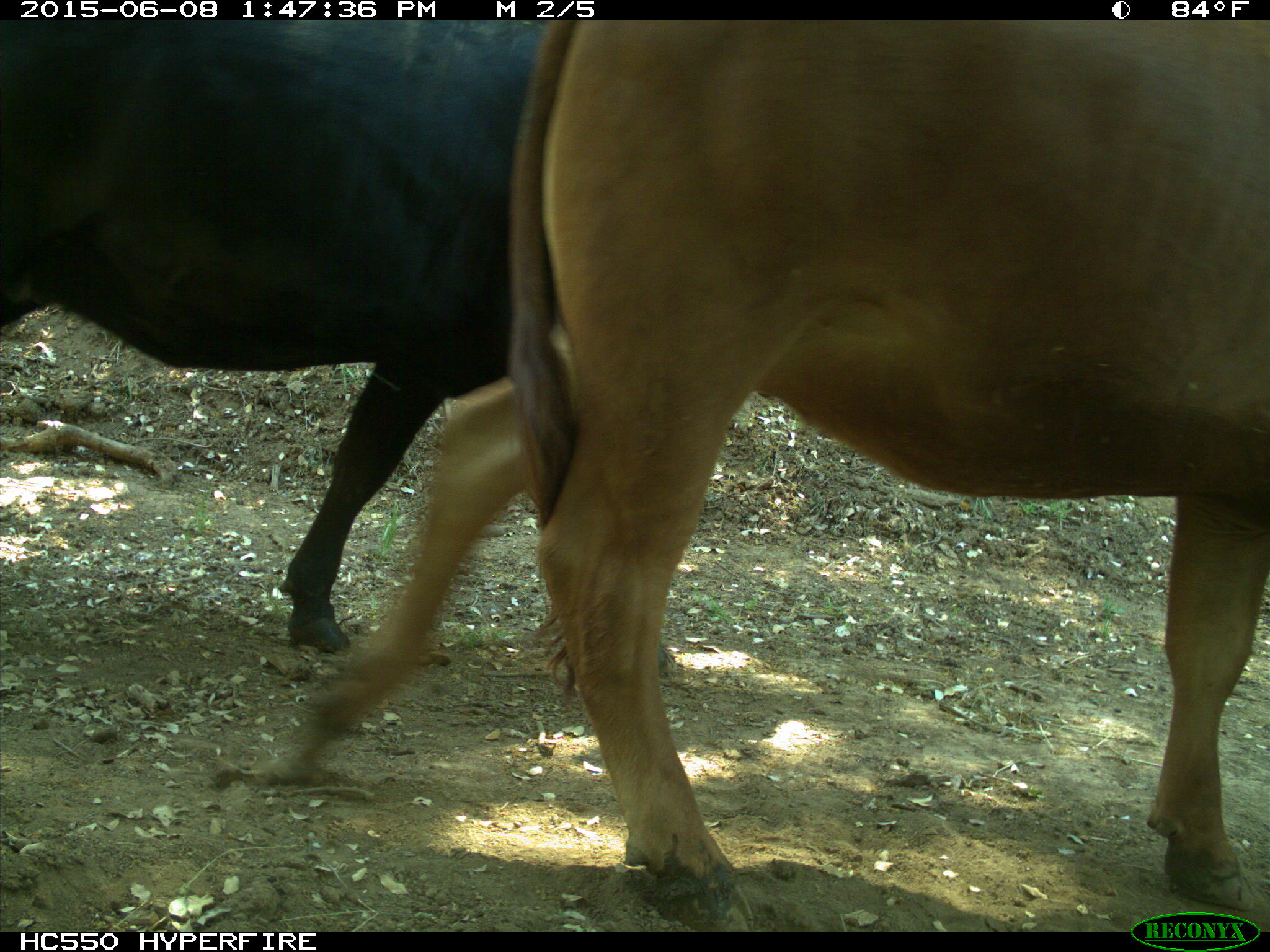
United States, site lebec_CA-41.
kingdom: Animalia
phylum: Chordata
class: Mammalia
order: Artiodactyla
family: Bovidae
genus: Bos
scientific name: Bos taurus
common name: domestic cow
Bos taurus (domestic cow).